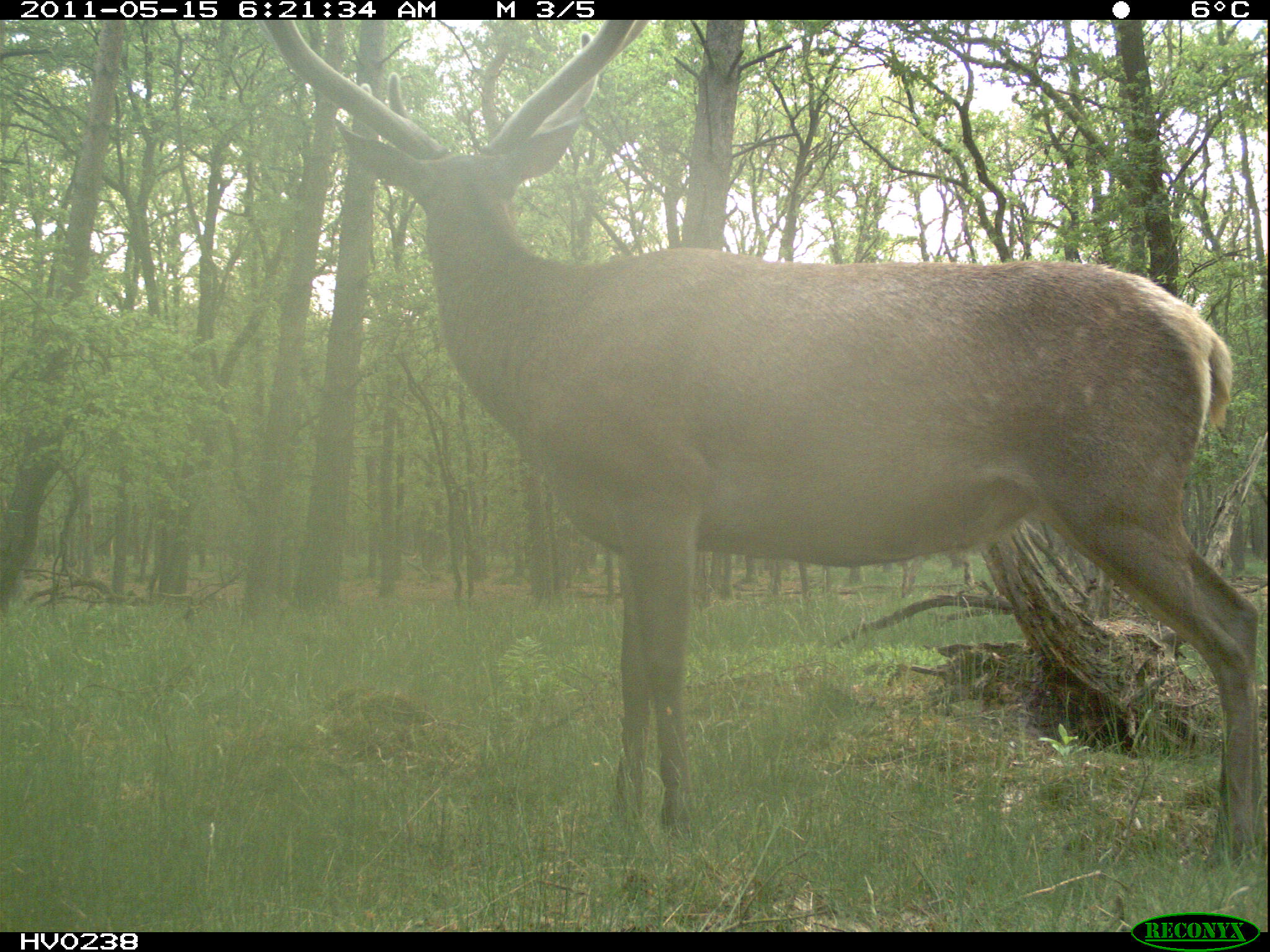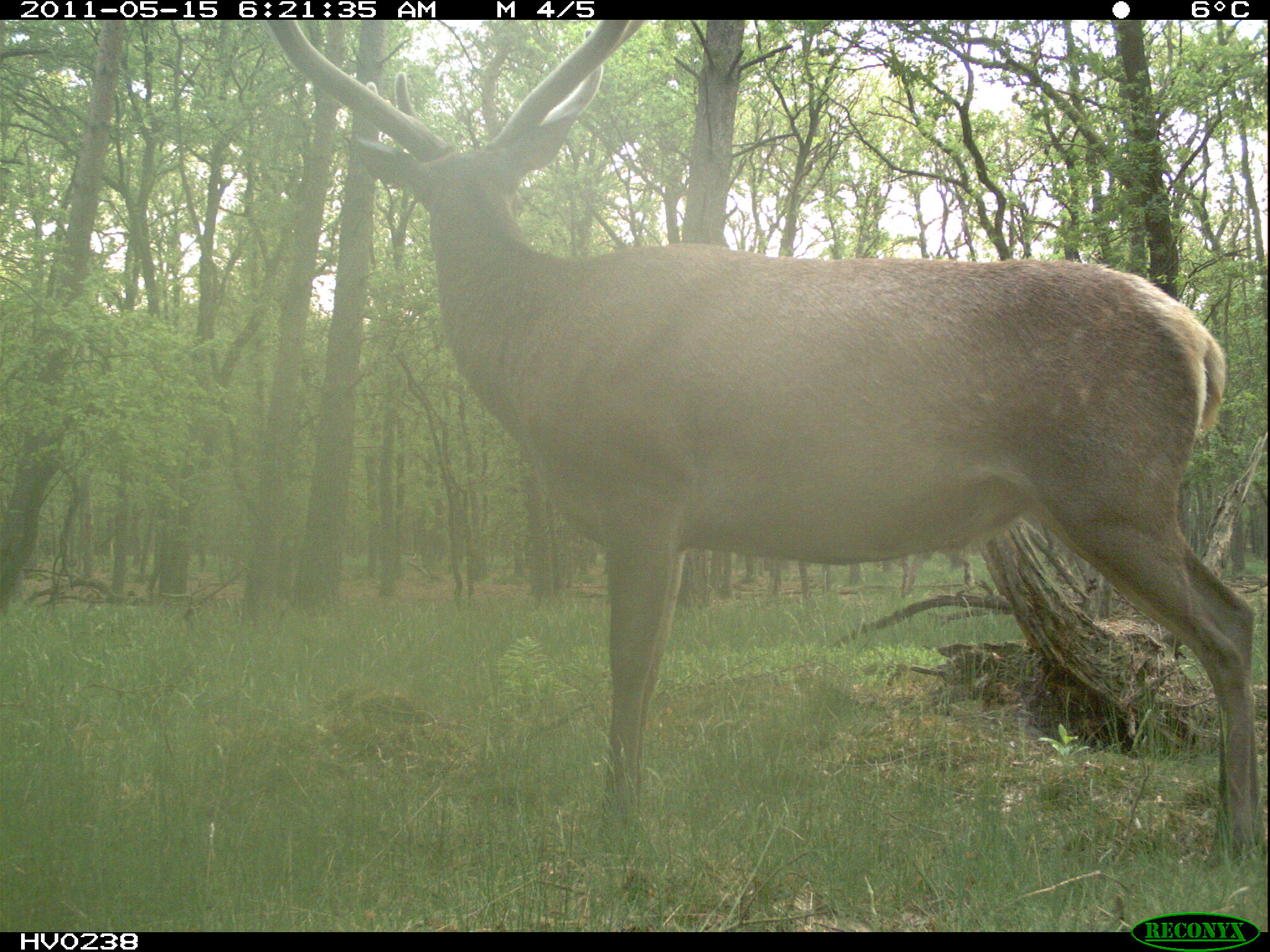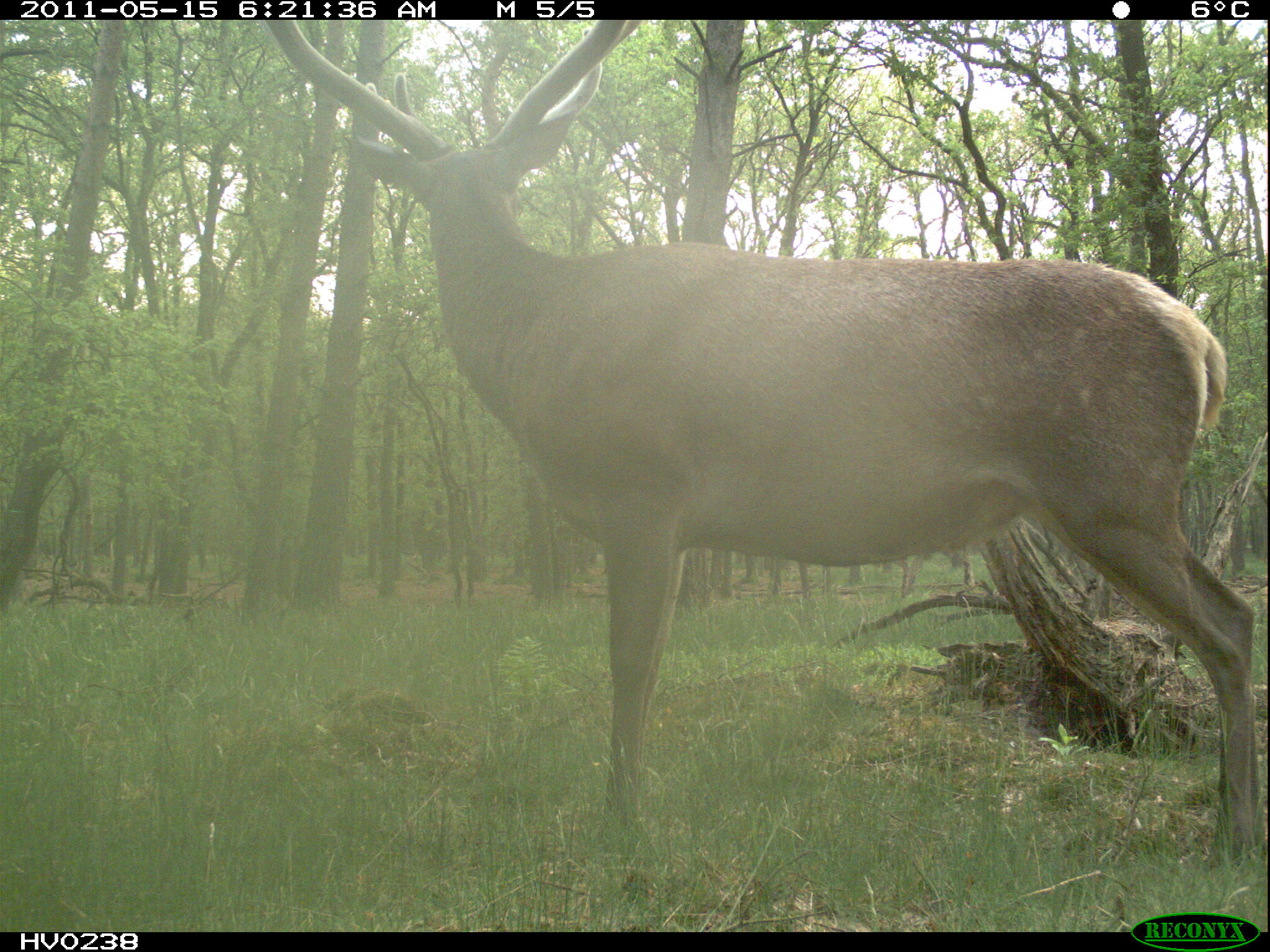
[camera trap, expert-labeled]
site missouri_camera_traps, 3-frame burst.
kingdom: Animalia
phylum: Chordata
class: Mammalia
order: Artiodactyla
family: Cervidae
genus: Cervus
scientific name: Cervus elaphus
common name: red deer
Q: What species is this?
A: Red deer (Cervus elaphus).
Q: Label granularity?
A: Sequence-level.